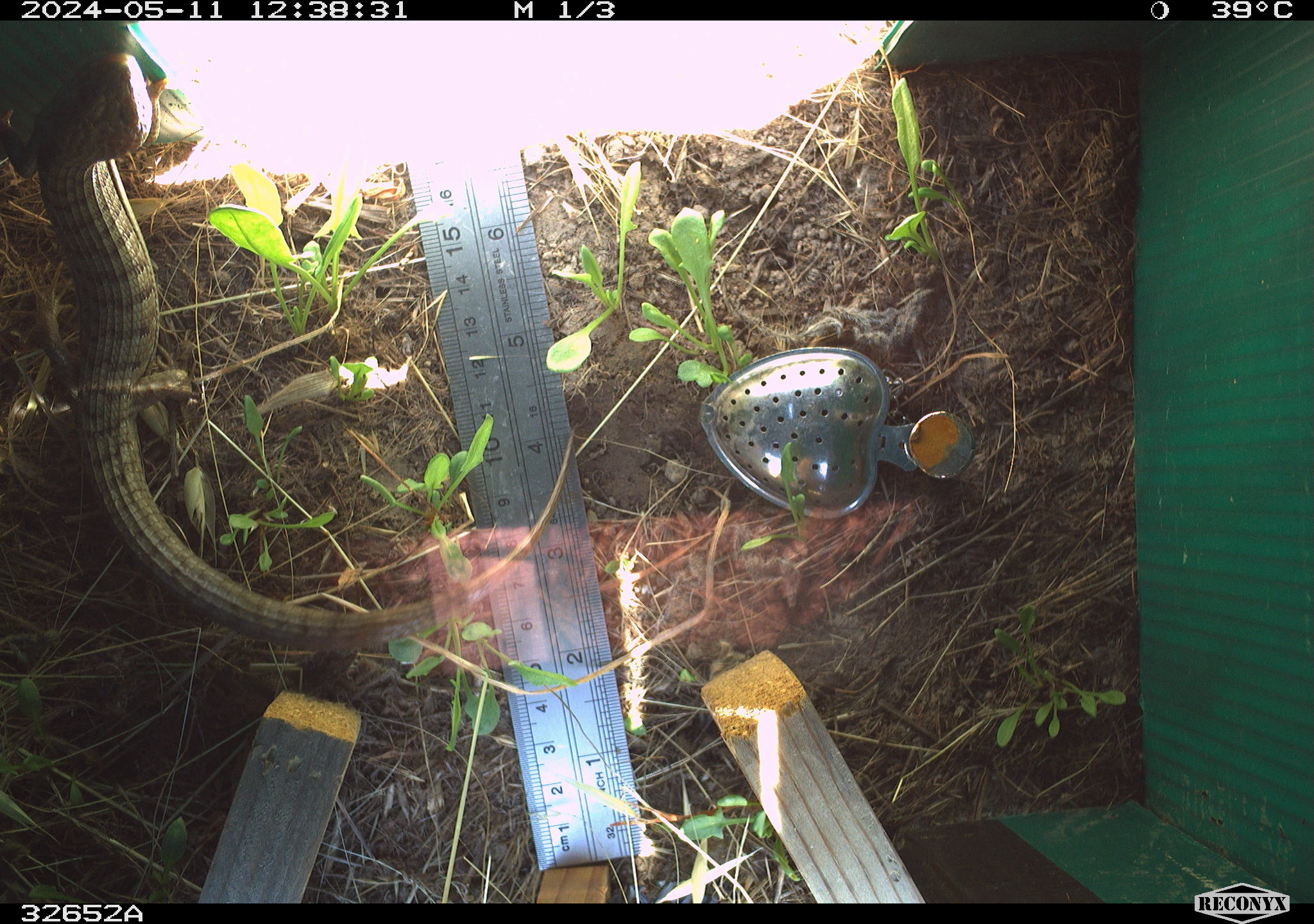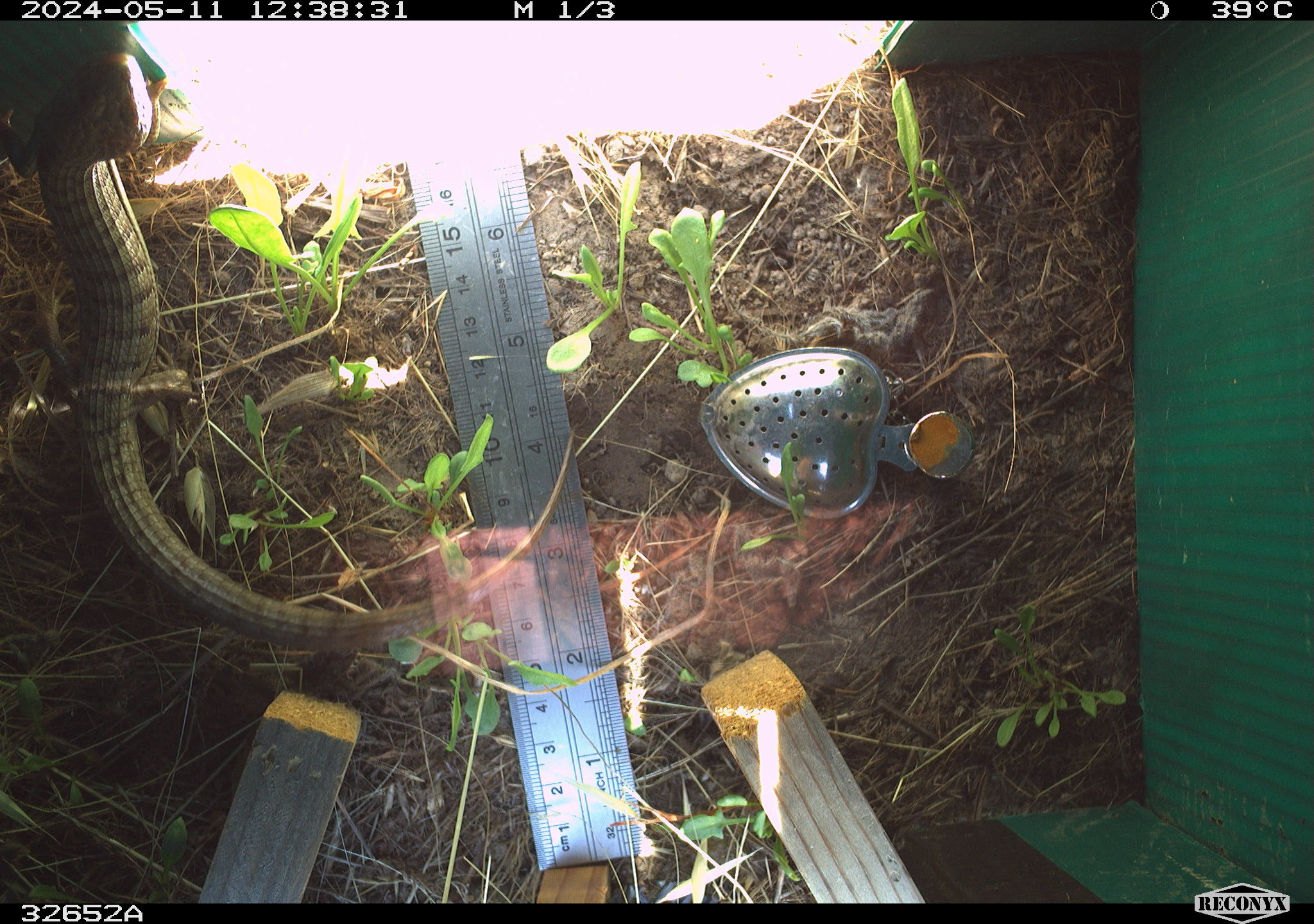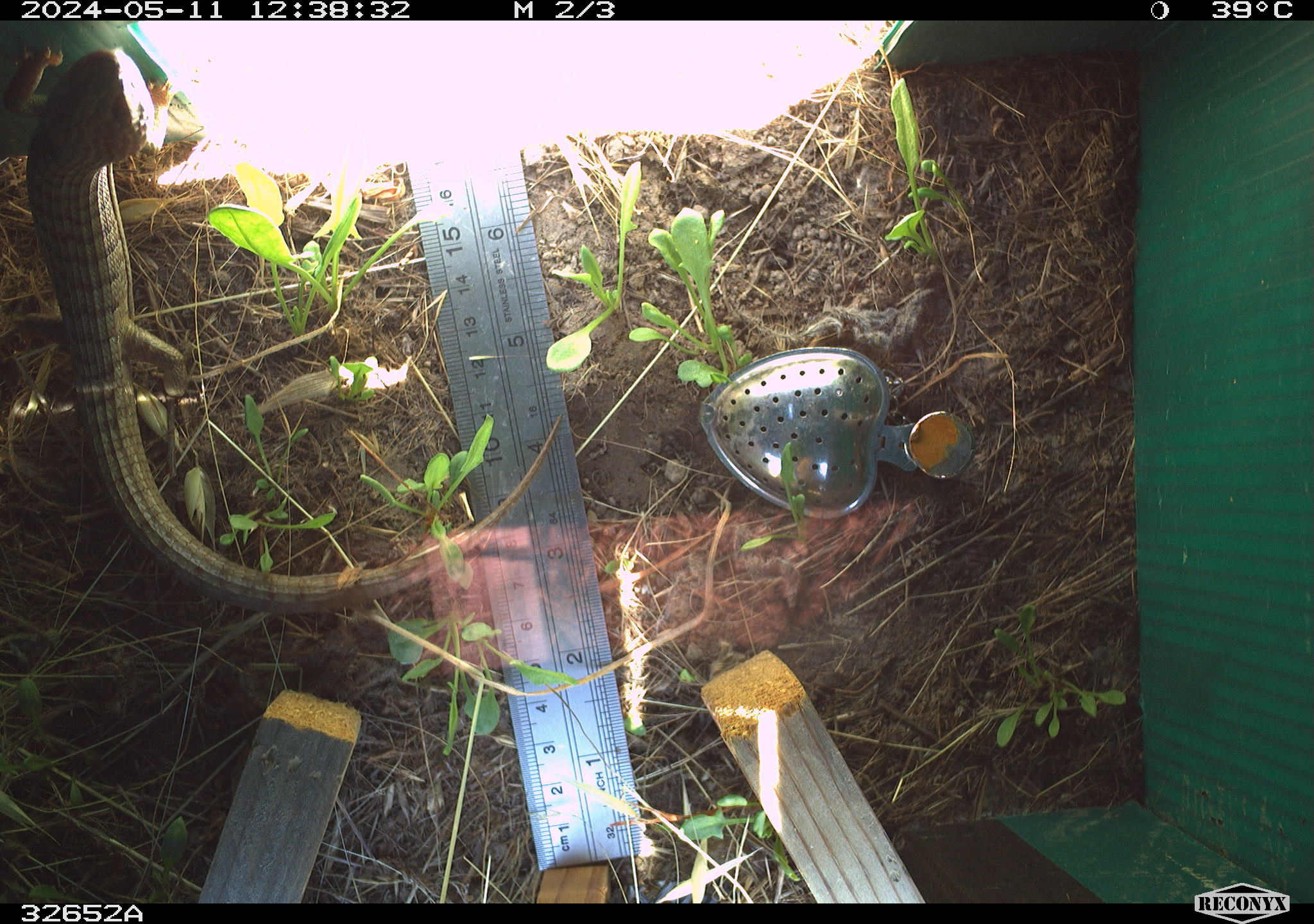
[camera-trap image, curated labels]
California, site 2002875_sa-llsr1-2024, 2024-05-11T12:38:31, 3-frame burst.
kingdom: Animalia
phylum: Chordata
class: Reptilia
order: Squamata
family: Anguidae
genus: Elgaria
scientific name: Elgaria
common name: alligator lizards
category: elgaria species